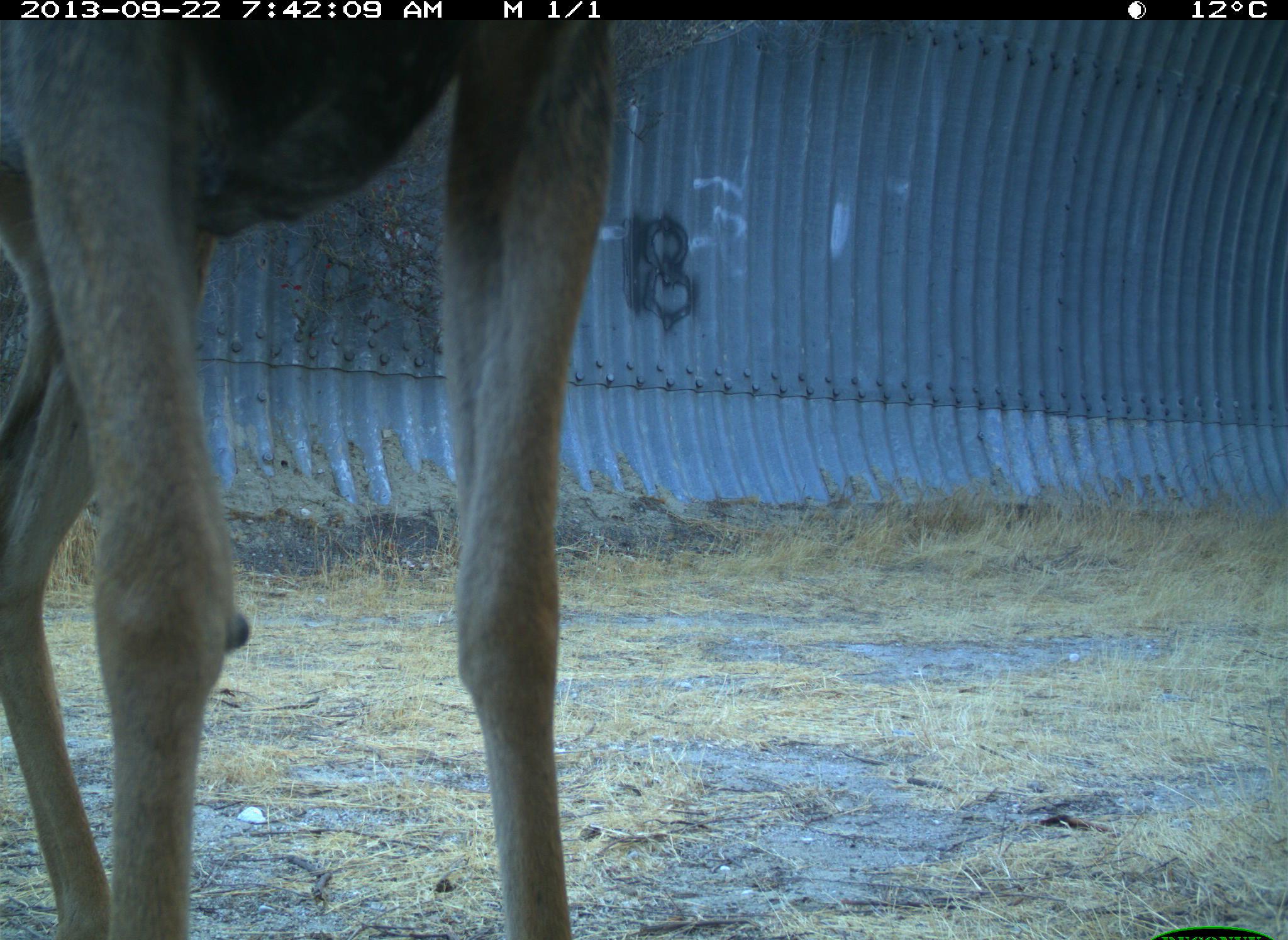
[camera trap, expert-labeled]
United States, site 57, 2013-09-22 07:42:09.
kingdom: Animalia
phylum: Chordata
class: Mammalia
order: Artiodactyla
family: Cervidae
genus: Odocoileus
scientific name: Odocoileus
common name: deer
Deer (Odocoileus).